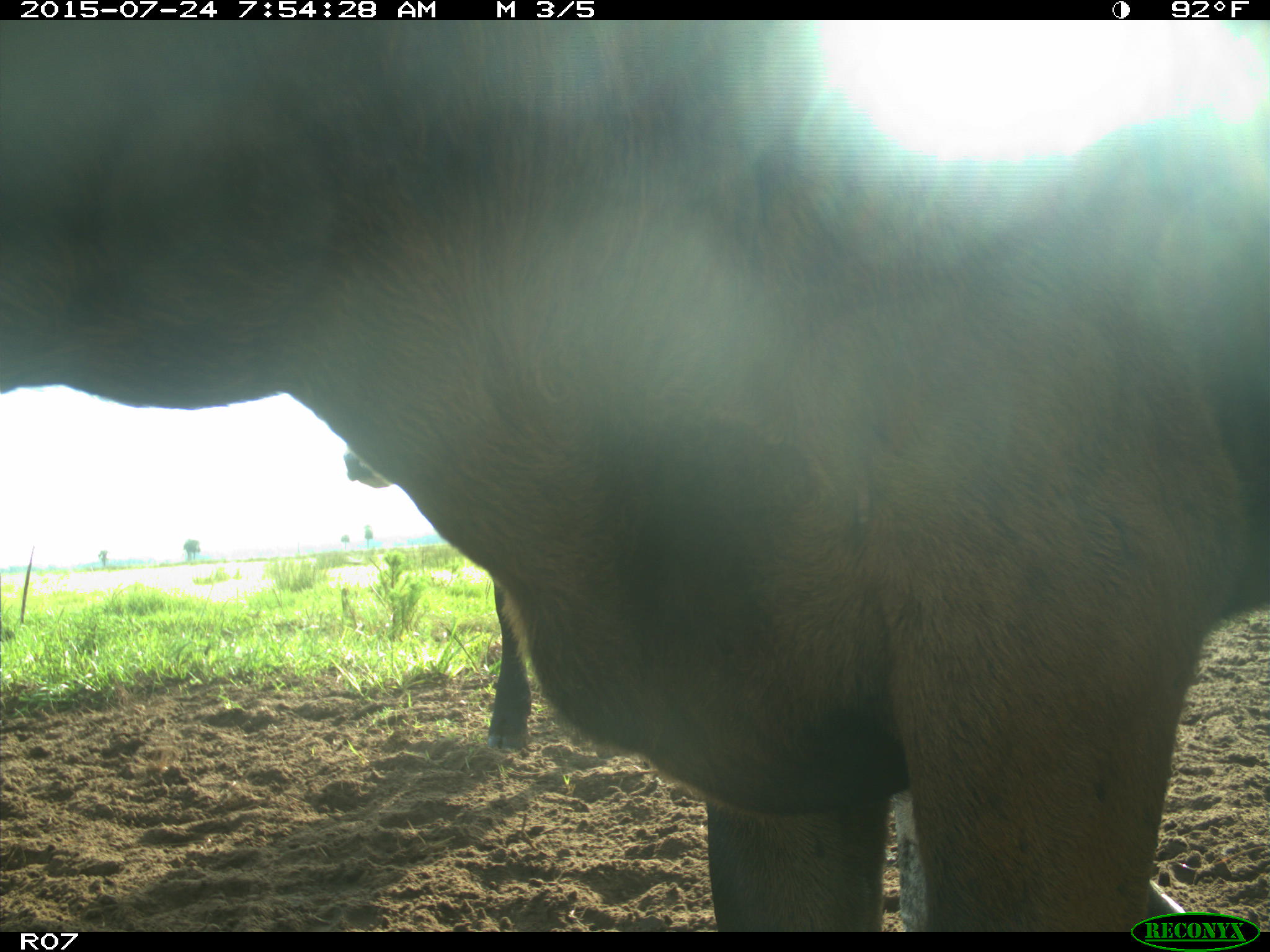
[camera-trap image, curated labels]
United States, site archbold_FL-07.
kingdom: Animalia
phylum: Chordata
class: Mammalia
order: Artiodactyla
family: Bovidae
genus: Bos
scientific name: Bos taurus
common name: domestic cow